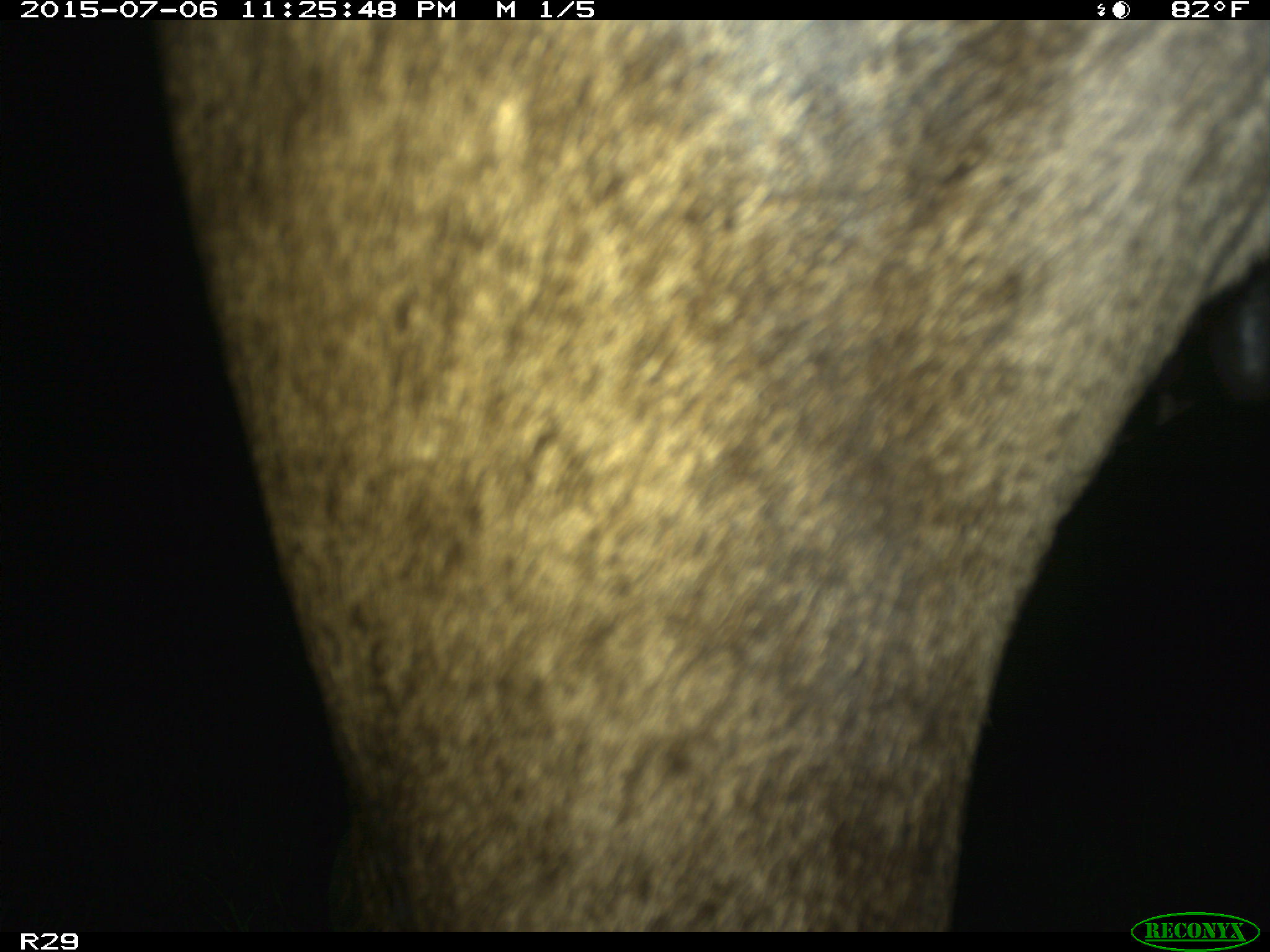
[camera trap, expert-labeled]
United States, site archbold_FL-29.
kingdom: Animalia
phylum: Chordata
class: Mammalia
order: Artiodactyla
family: Bovidae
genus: Bos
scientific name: Bos taurus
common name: domestic cow